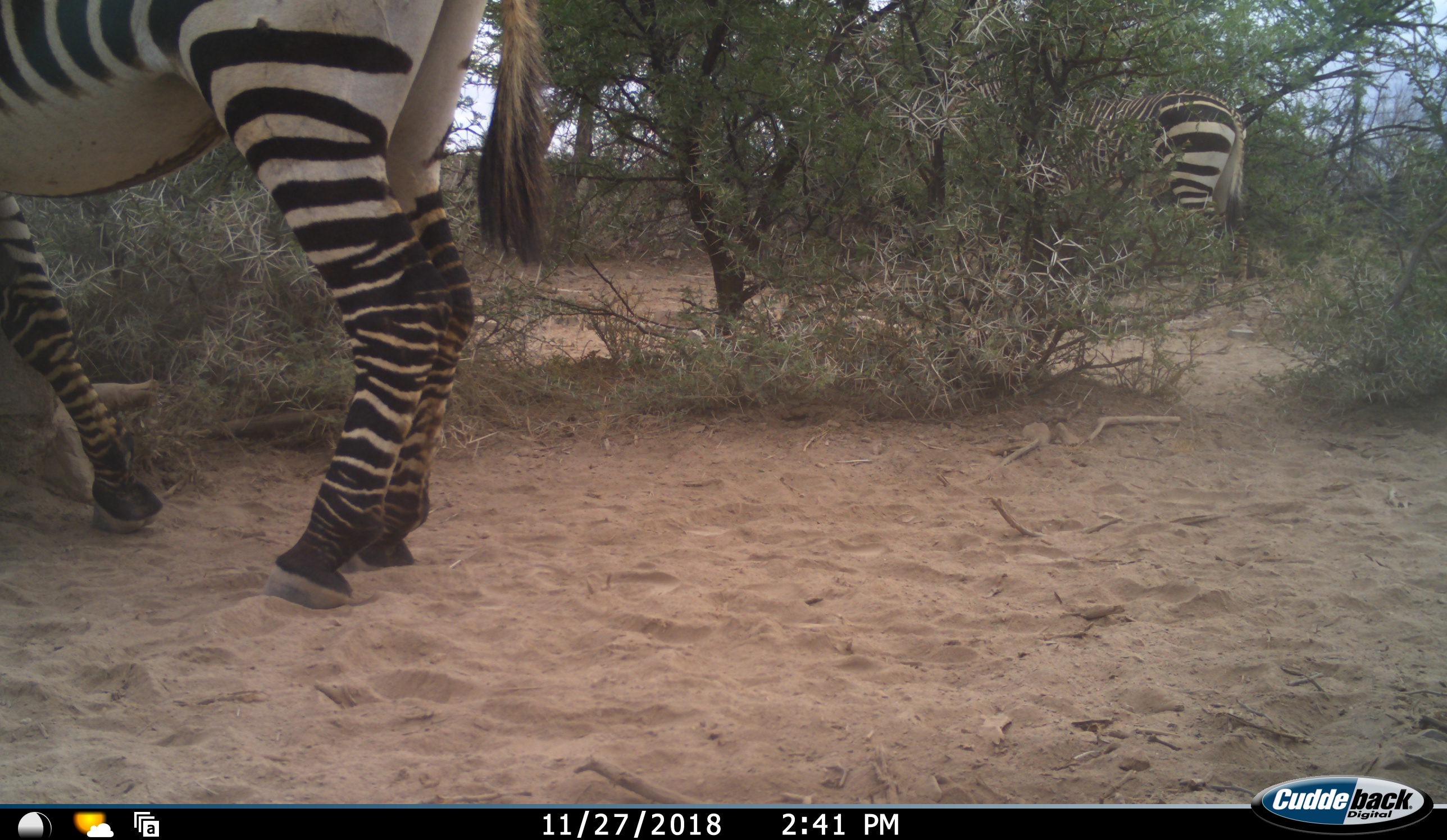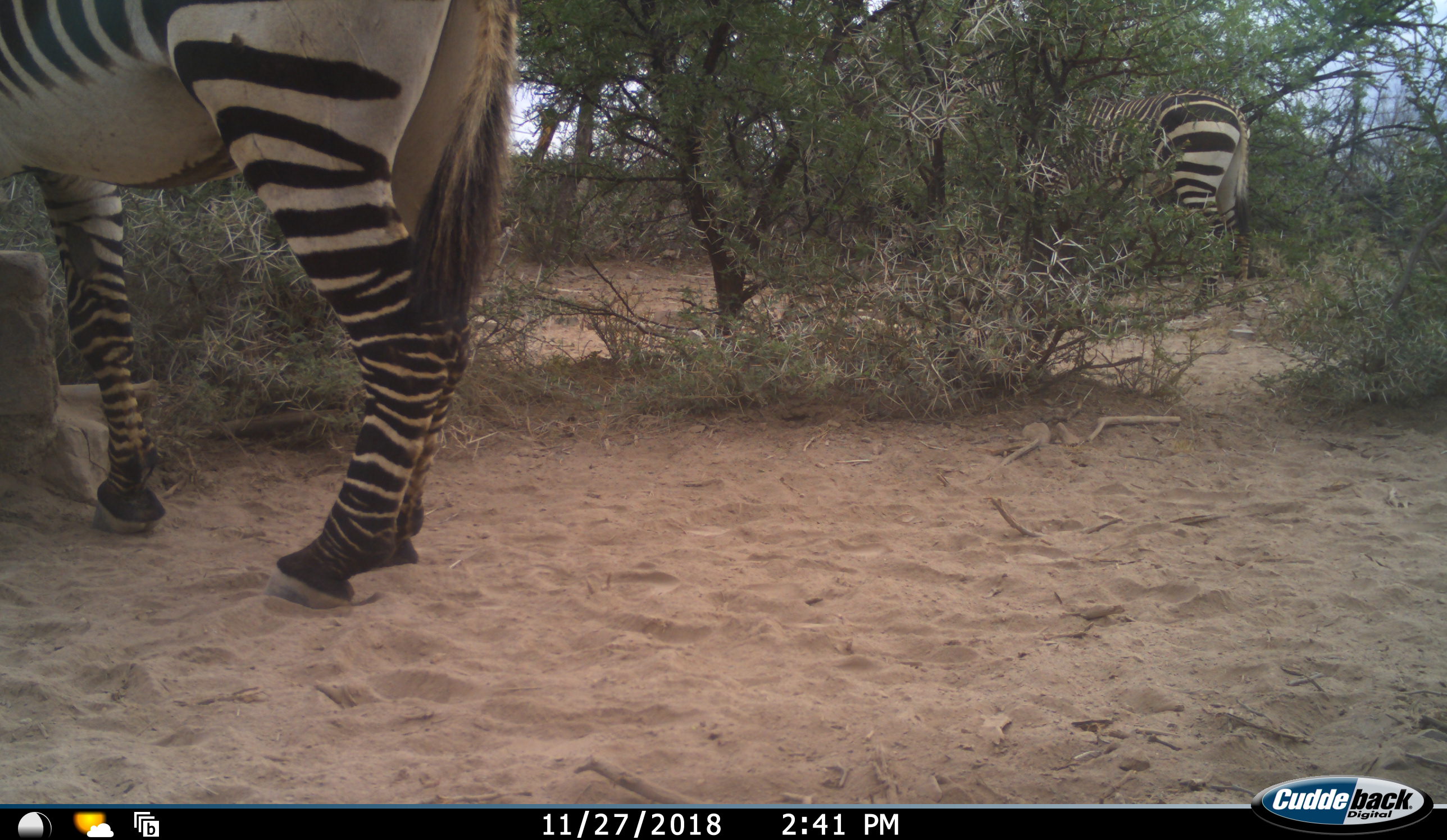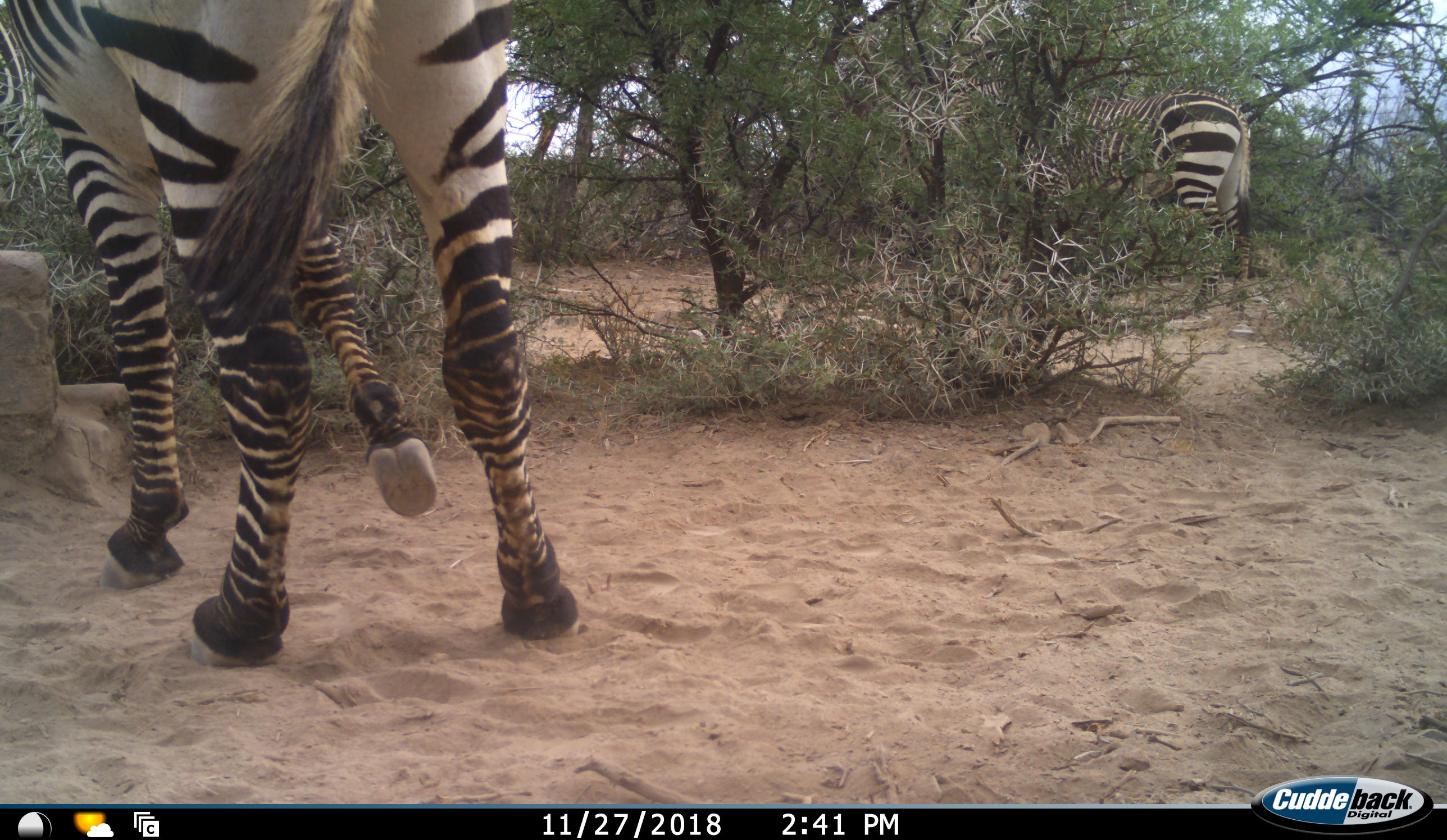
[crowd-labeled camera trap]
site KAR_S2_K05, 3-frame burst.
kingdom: Animalia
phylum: Chordata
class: Mammalia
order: Perissodactyla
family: Equidae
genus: Equus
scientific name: Equus zebra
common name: mountain zebra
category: zebramountain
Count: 2.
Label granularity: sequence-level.